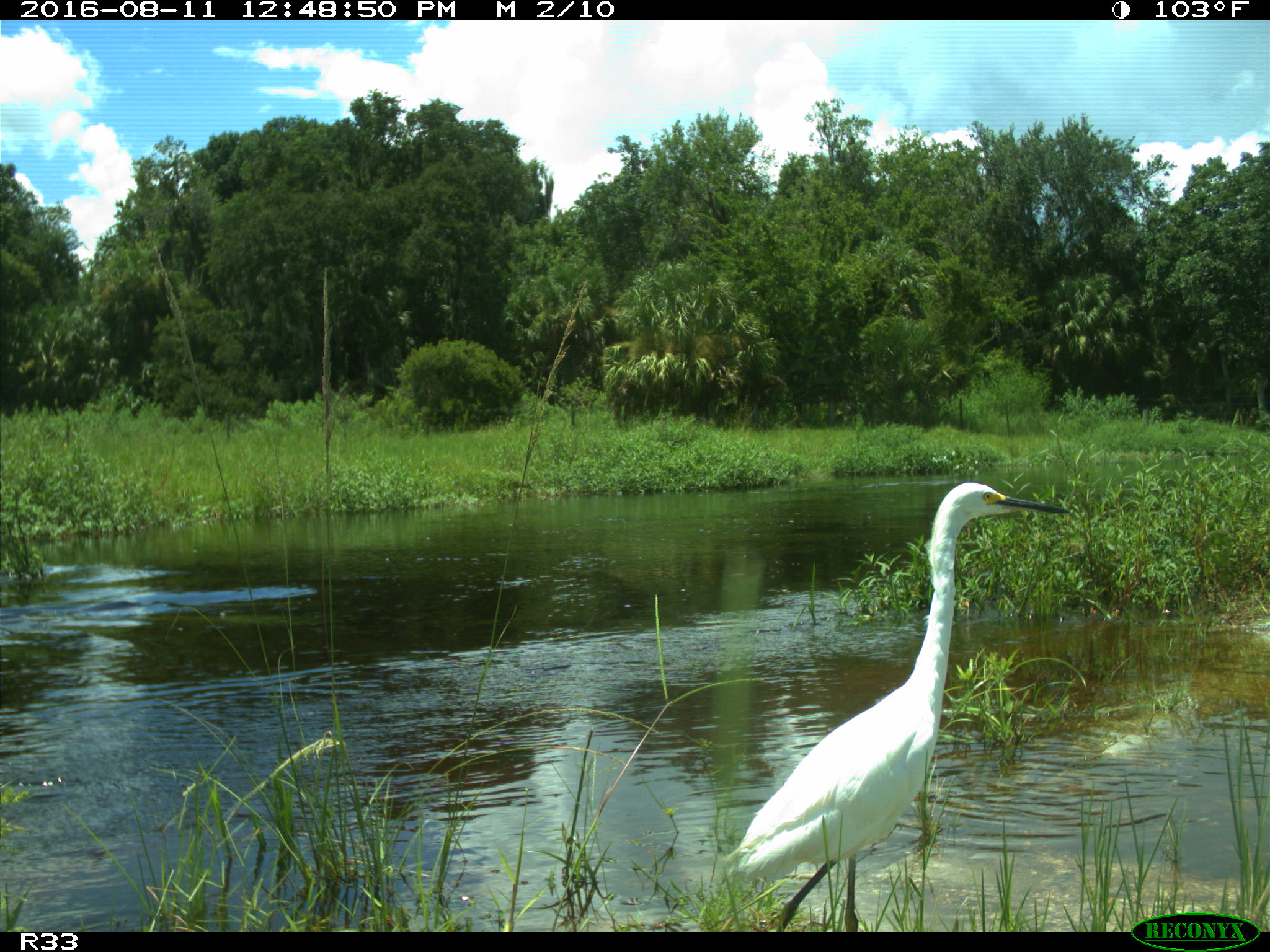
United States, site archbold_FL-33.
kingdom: Animalia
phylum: Chordata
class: Aves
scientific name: Aves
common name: birds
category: unidentified bird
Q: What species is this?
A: Unidentified bird (birds) (Aves).